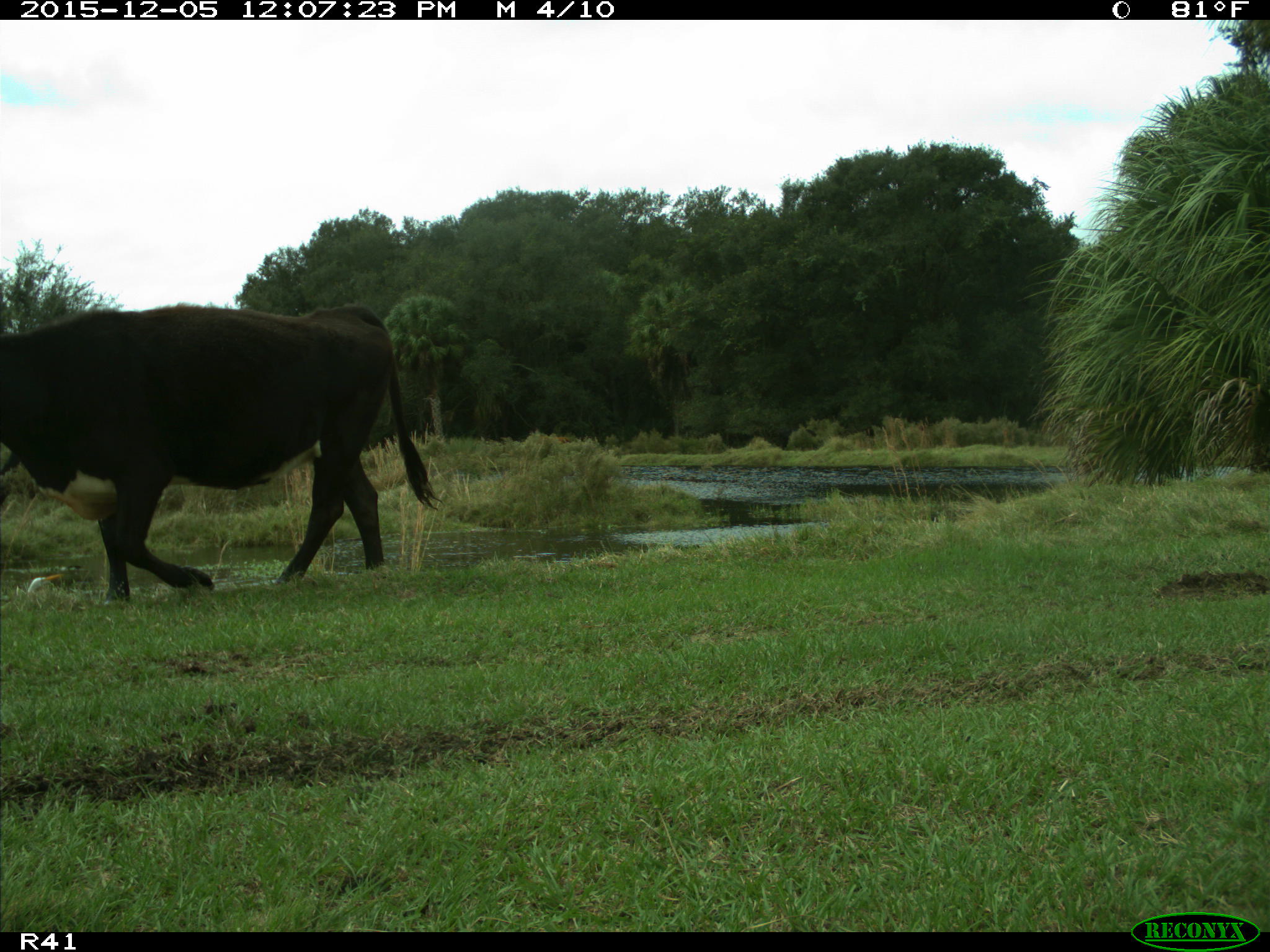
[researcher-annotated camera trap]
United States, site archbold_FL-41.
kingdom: Animalia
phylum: Chordata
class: Mammalia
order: Artiodactyla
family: Bovidae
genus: Bos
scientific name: Bos taurus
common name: domestic cow